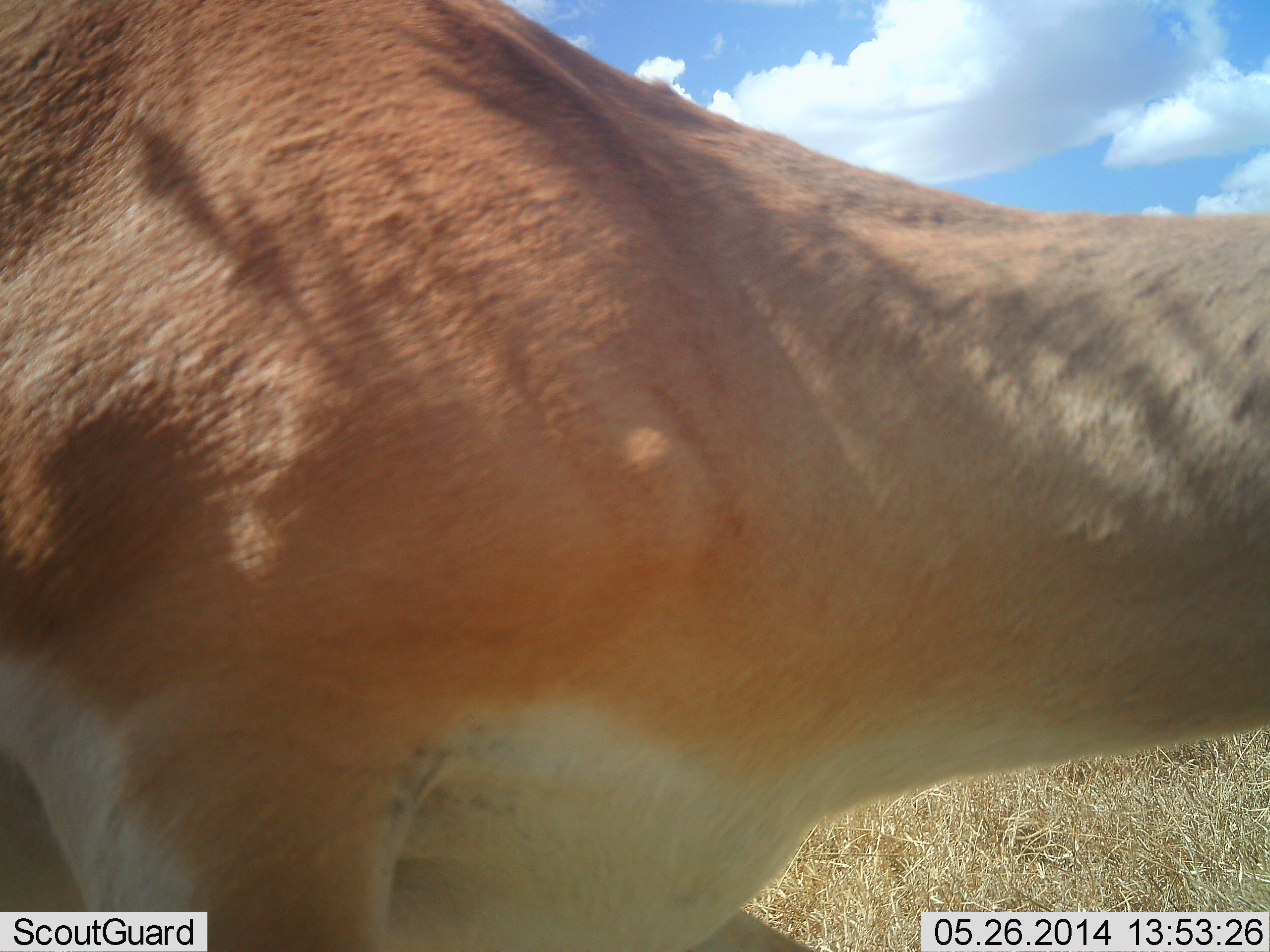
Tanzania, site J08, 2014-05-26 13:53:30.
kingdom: Animalia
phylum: Chordata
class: Mammalia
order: Artiodactyla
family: Bovidae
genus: Nanger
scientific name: Nanger granti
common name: grant's gazelle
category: gazellegrants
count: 1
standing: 100%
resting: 0%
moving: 0%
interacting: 0%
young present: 0%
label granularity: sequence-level